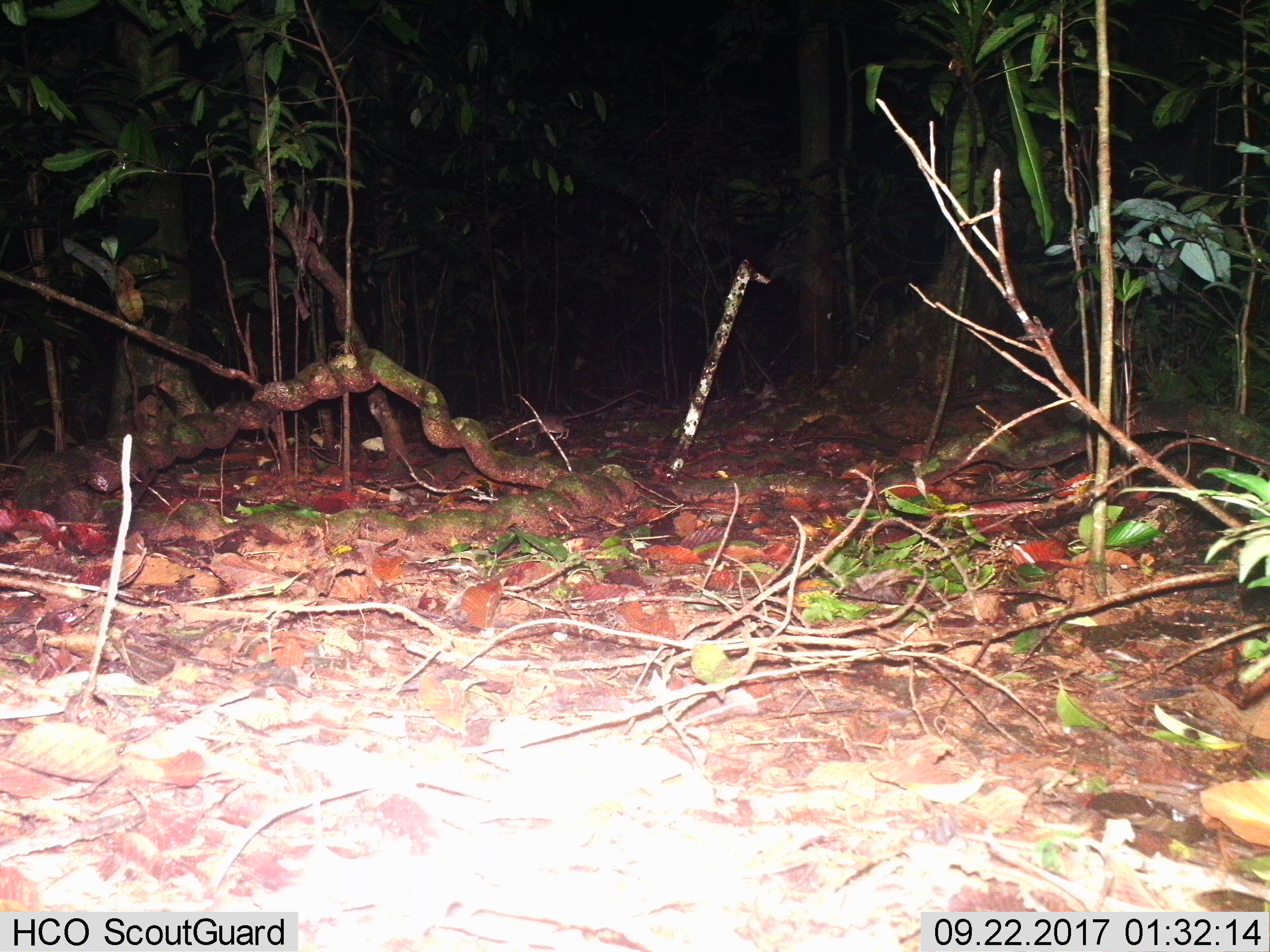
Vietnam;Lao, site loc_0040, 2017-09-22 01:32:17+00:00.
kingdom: Animalia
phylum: Chordata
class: Mammalia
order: Rodentia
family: Muridae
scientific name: Muridae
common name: old-world mice and rats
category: unidentified murid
Unidentified murid (old-world mice and rats) (Muridae). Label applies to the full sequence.